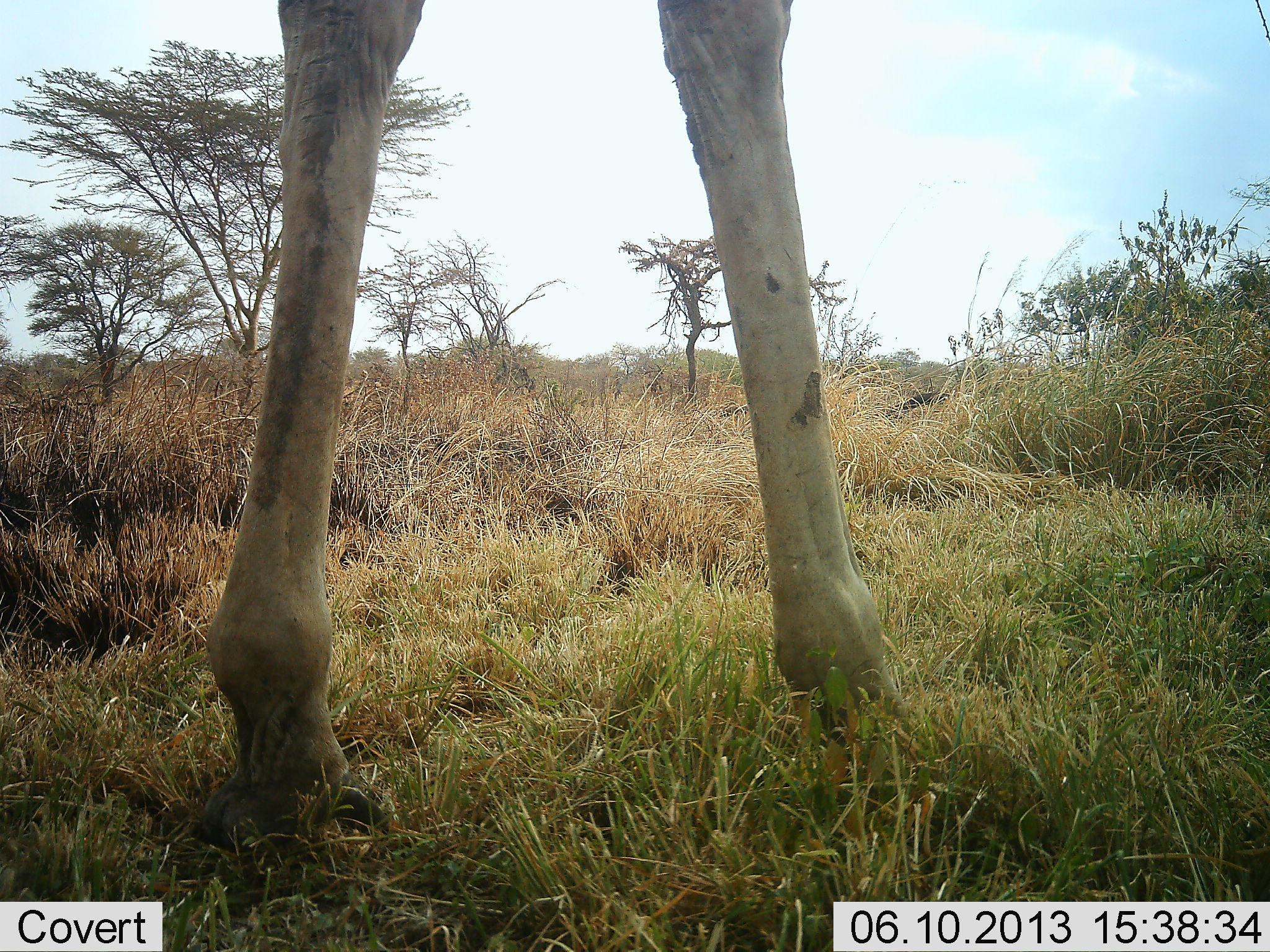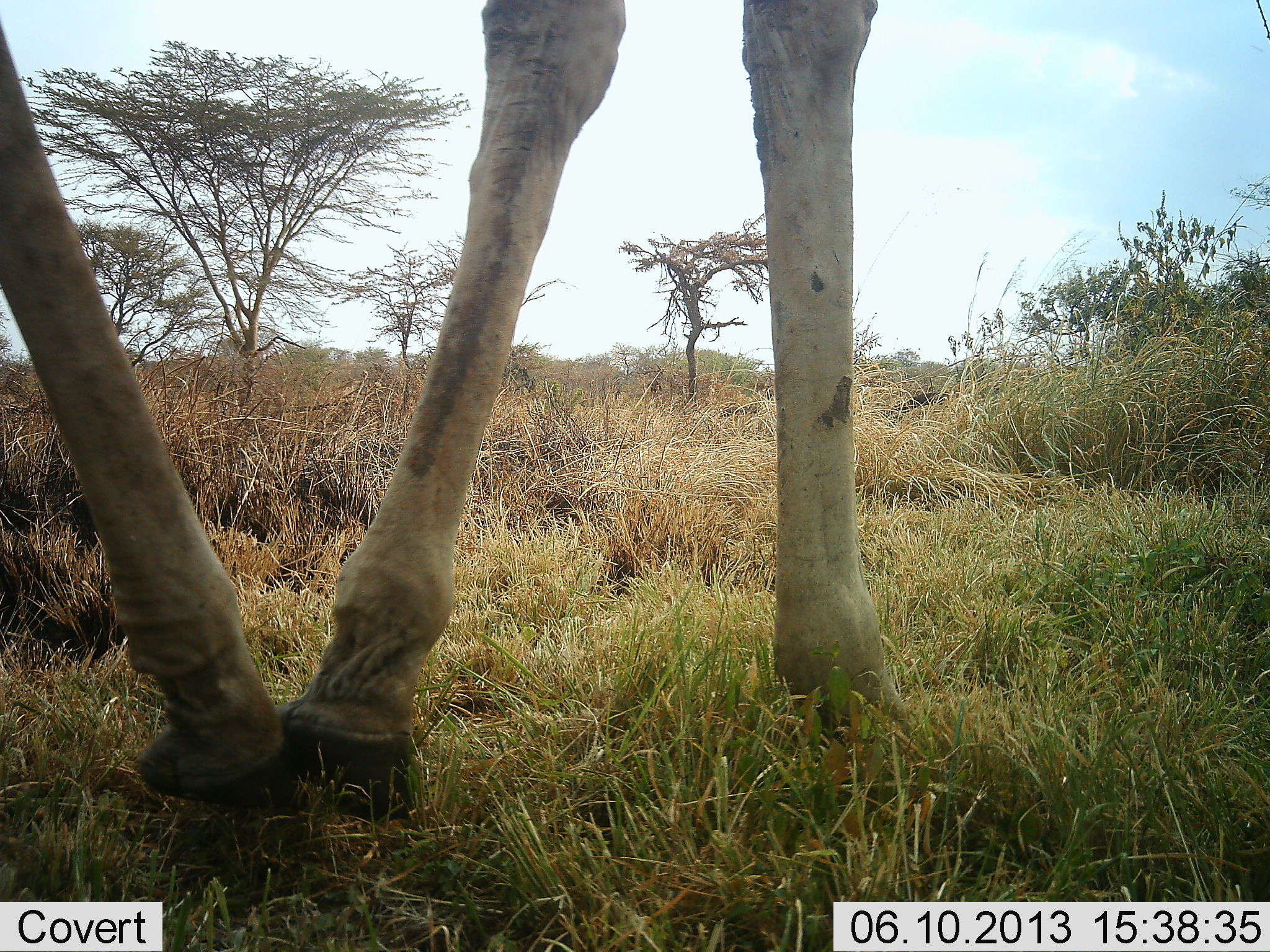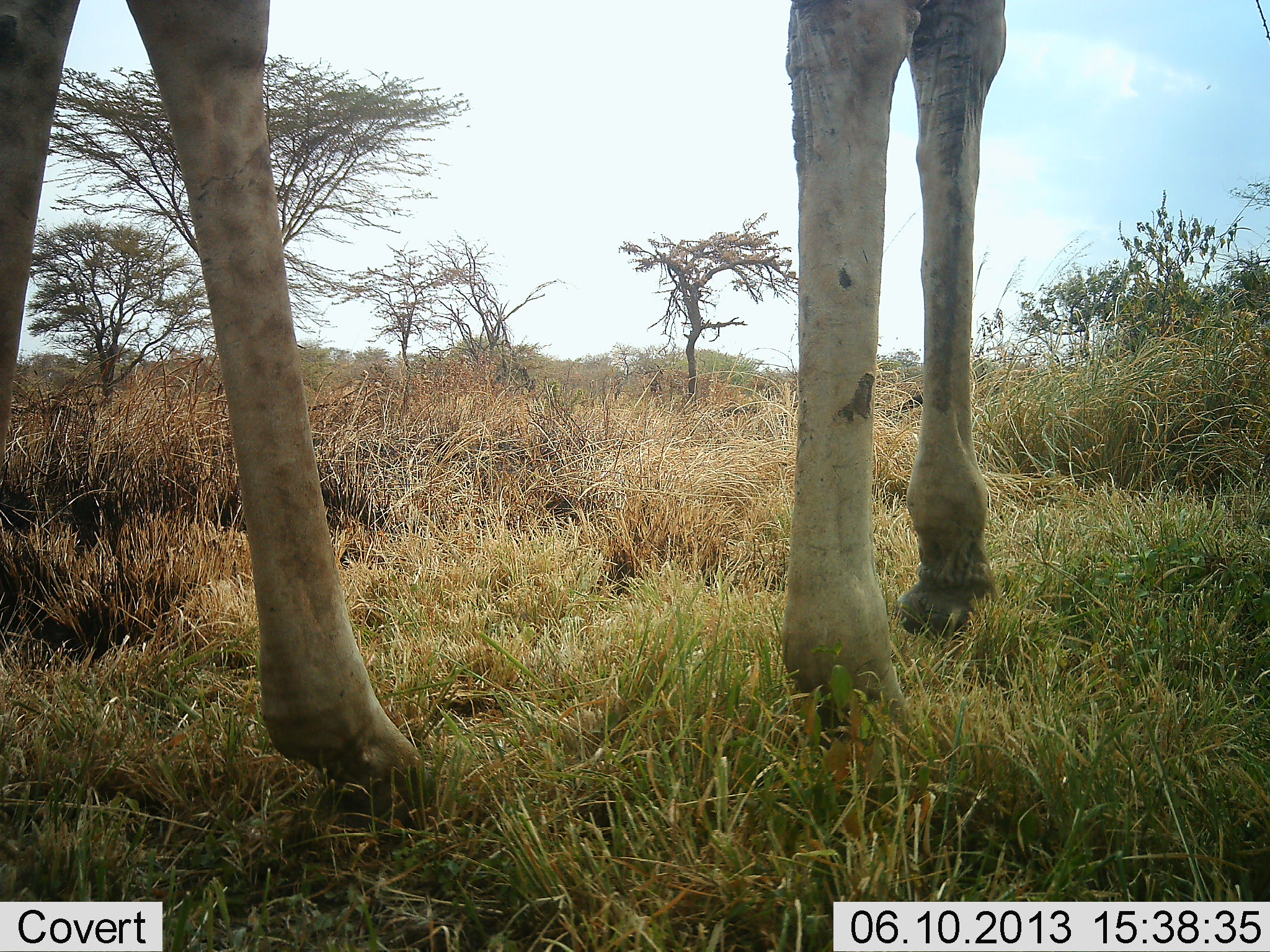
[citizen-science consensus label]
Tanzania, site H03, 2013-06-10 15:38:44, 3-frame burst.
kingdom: Animalia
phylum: Chordata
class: Mammalia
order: Artiodactyla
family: Giraffidae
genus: Giraffa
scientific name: Giraffa camelopardalis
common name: giraffe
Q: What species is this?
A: Giraffe (Giraffa camelopardalis).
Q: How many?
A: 1.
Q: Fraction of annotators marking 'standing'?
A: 10%.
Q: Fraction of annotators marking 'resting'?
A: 0%.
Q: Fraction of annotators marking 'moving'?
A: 90%.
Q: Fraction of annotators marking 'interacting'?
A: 0%.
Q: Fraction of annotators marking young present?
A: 0%.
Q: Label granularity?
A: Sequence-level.